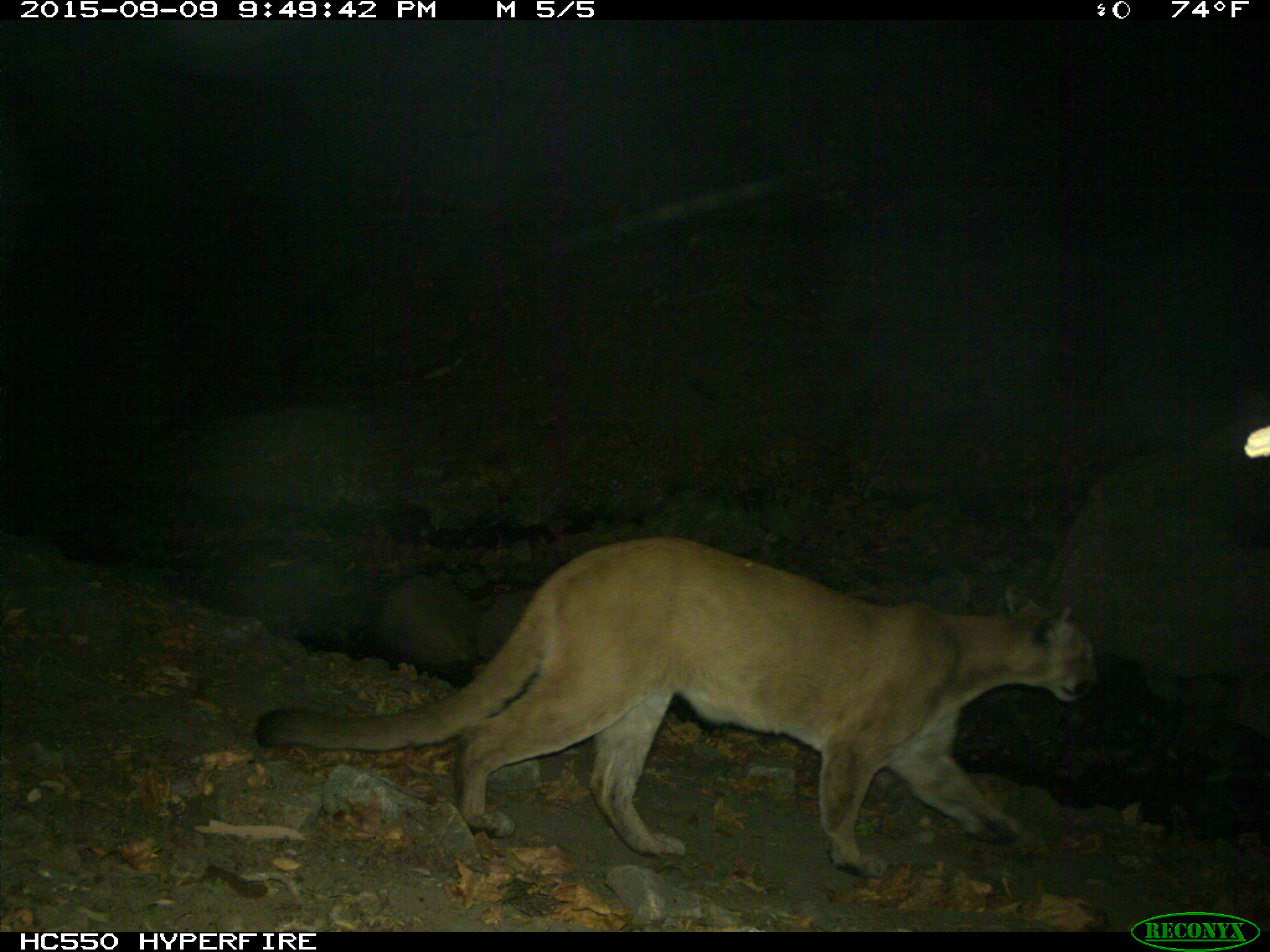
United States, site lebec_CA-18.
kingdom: Animalia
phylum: Chordata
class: Mammalia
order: Carnivora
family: Felidae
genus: Puma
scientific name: Puma concolor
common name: mountain lion